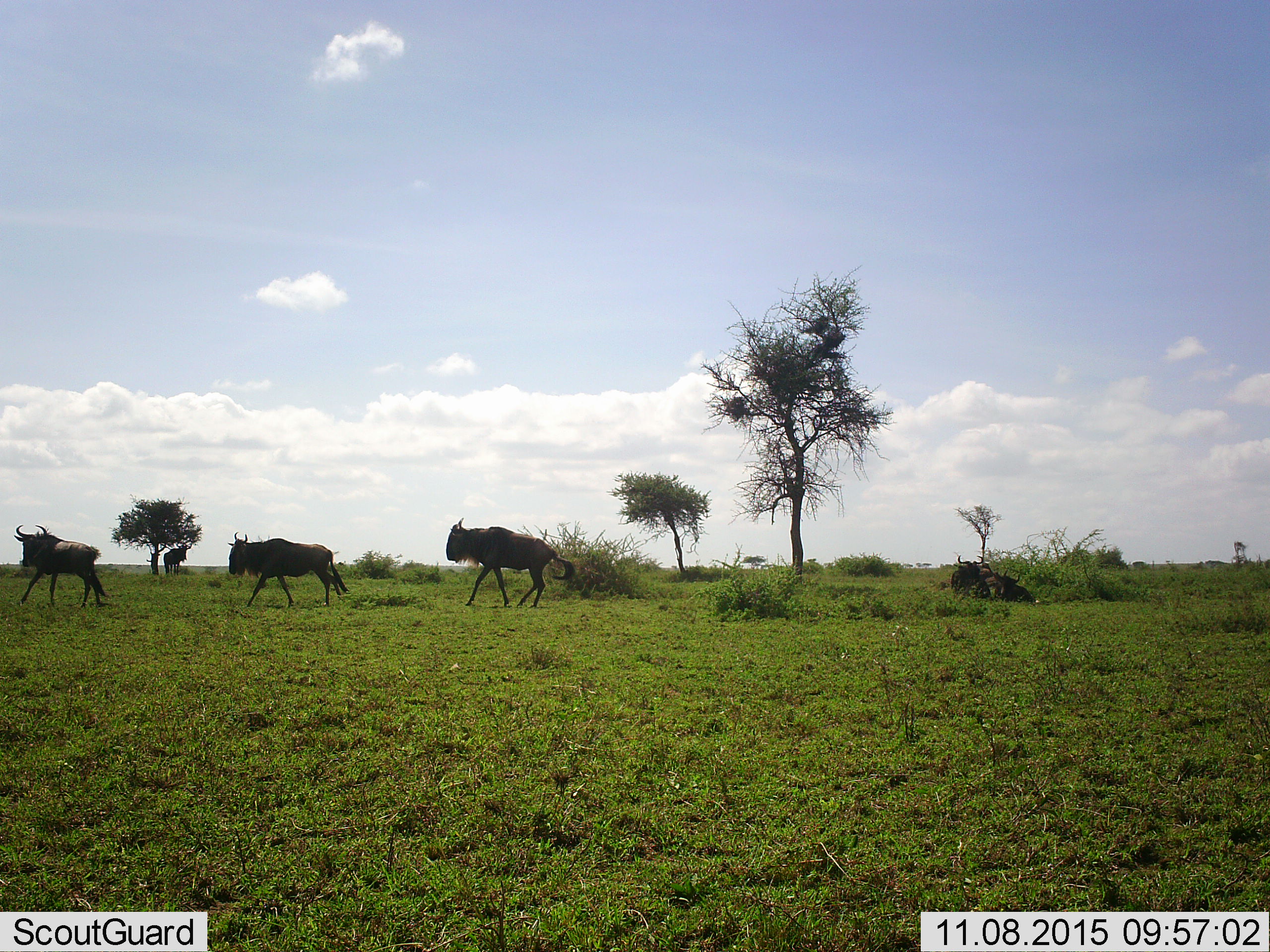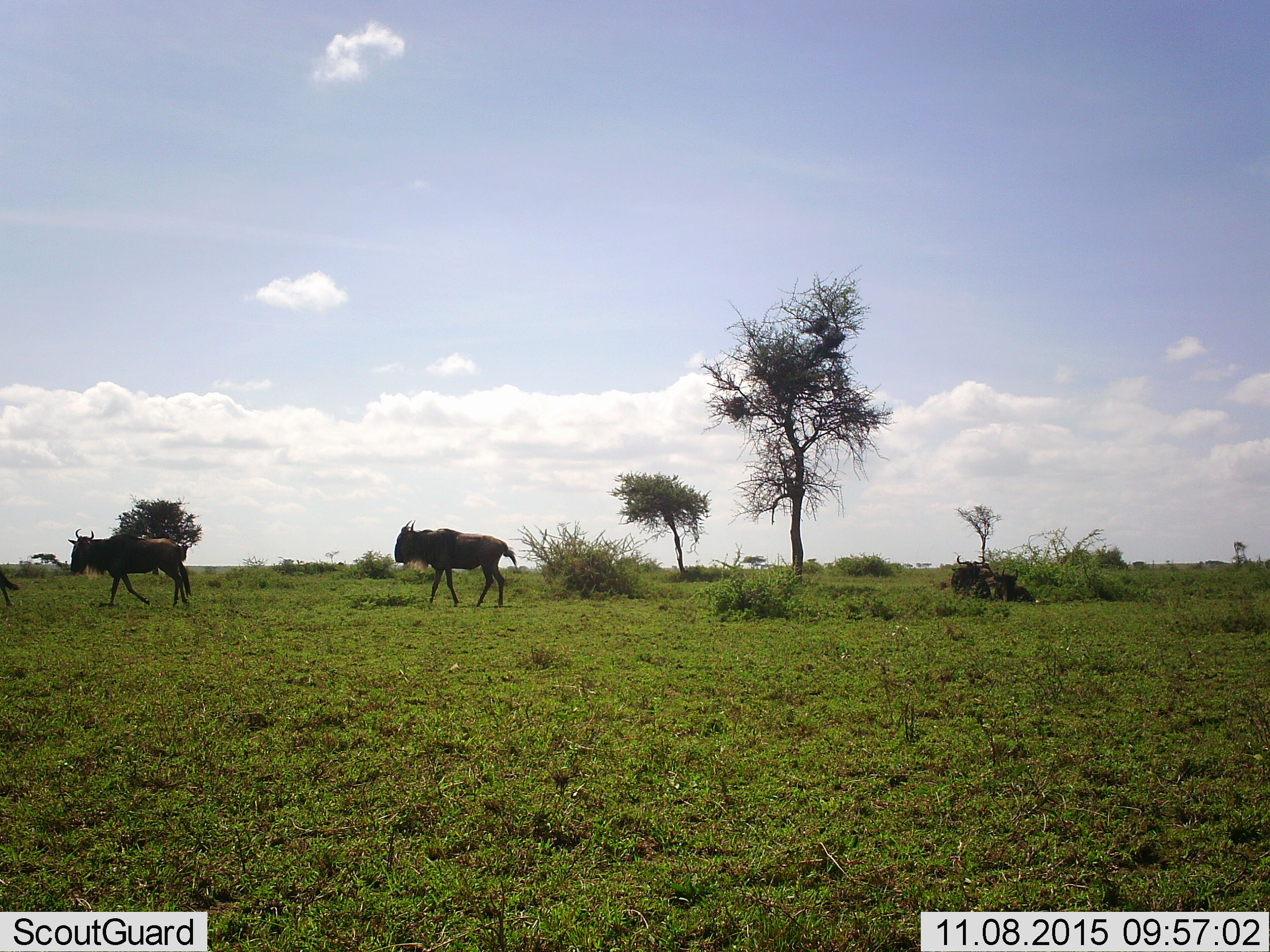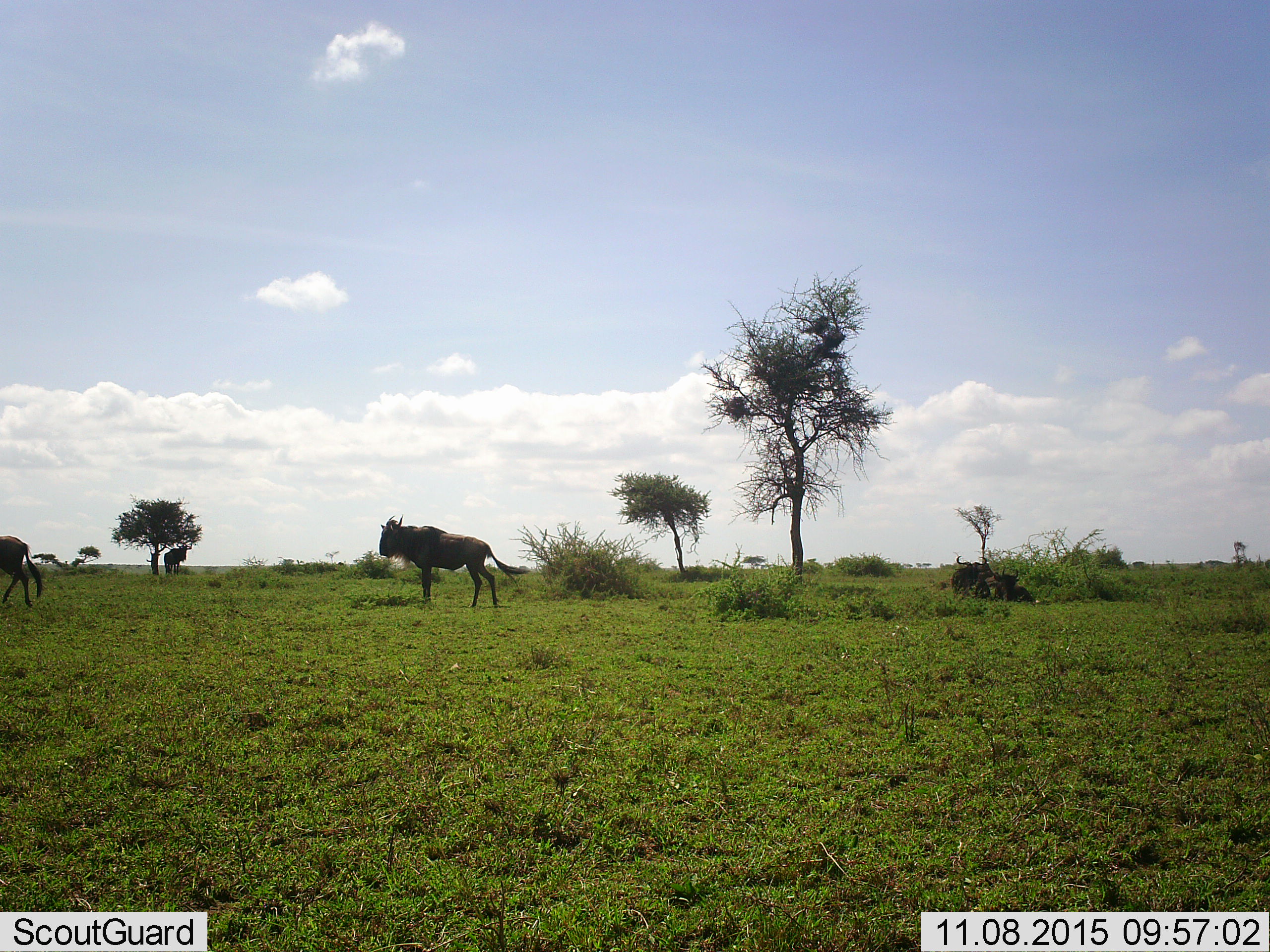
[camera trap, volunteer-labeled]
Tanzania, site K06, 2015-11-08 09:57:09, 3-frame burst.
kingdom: Animalia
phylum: Chordata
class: Mammalia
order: Artiodactyla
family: Bovidae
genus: Connochaetes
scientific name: Connochaetes taurinus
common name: blue wildebeest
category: wildebeest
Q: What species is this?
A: Wildebeest (blue wildebeest) (Connochaetes taurinus).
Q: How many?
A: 5.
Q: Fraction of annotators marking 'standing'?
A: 56%.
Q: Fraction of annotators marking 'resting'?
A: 33%.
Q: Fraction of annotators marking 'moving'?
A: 56%.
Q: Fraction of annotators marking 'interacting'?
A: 0%.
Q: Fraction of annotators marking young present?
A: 0%.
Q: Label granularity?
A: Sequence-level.